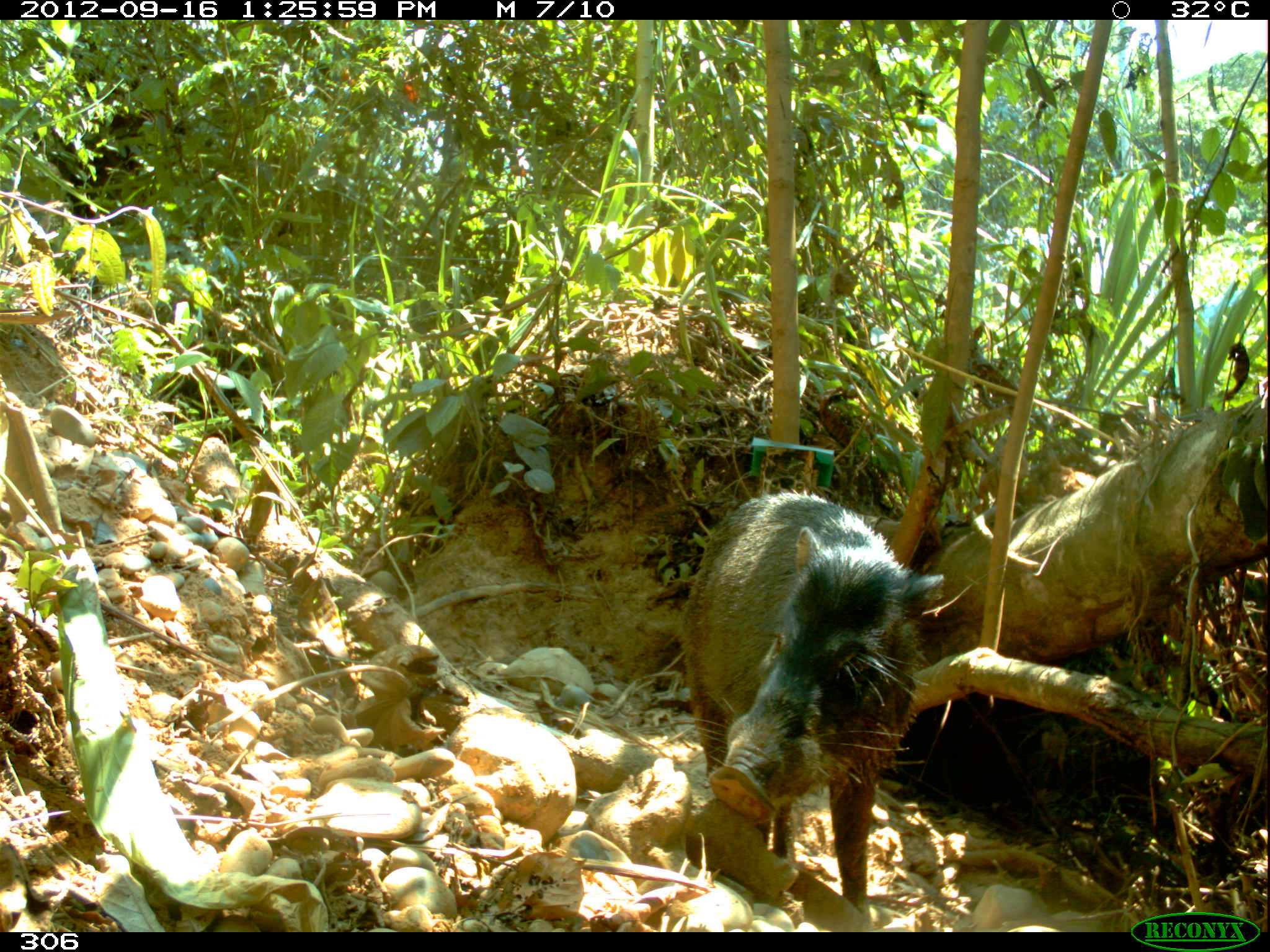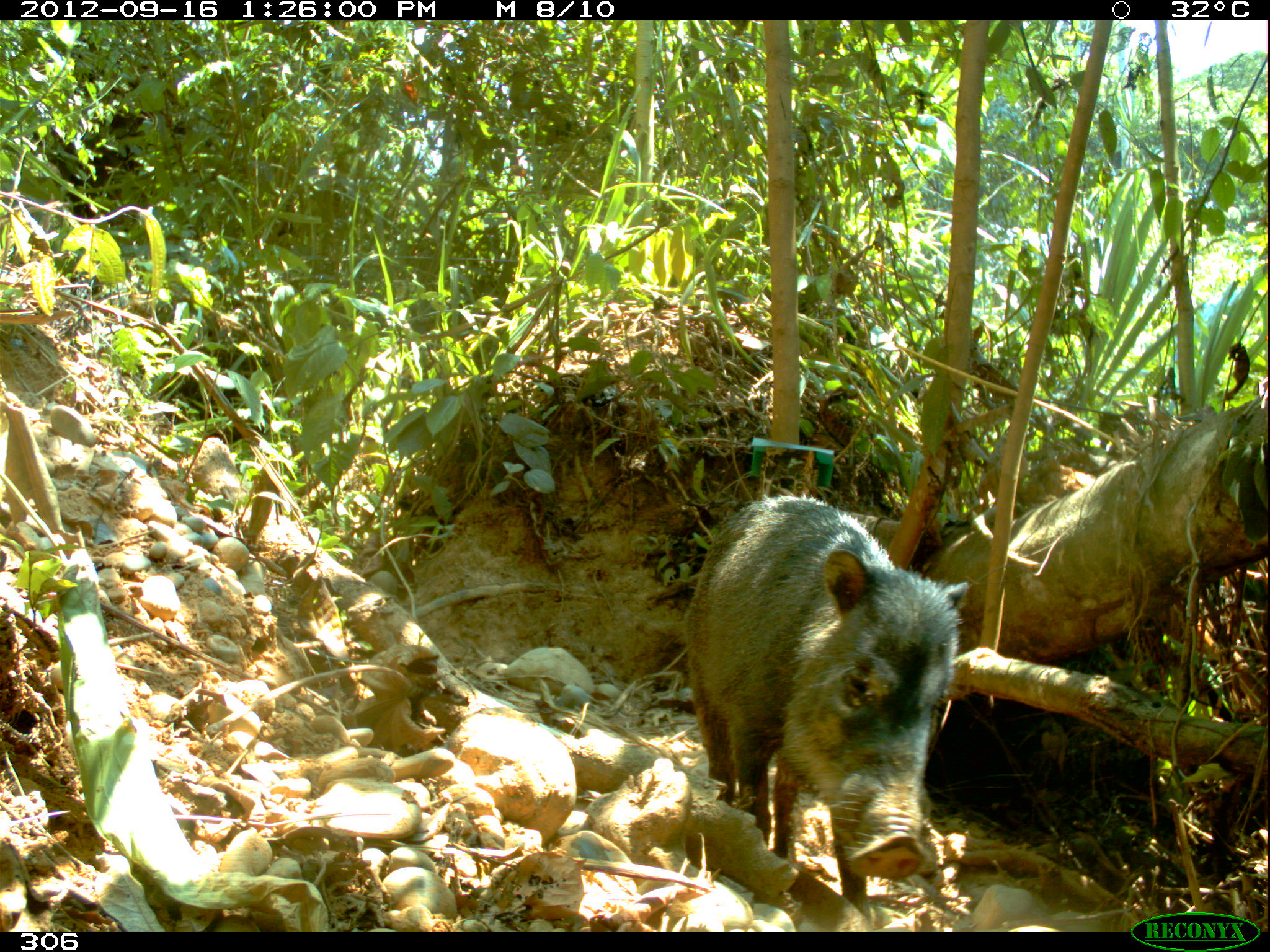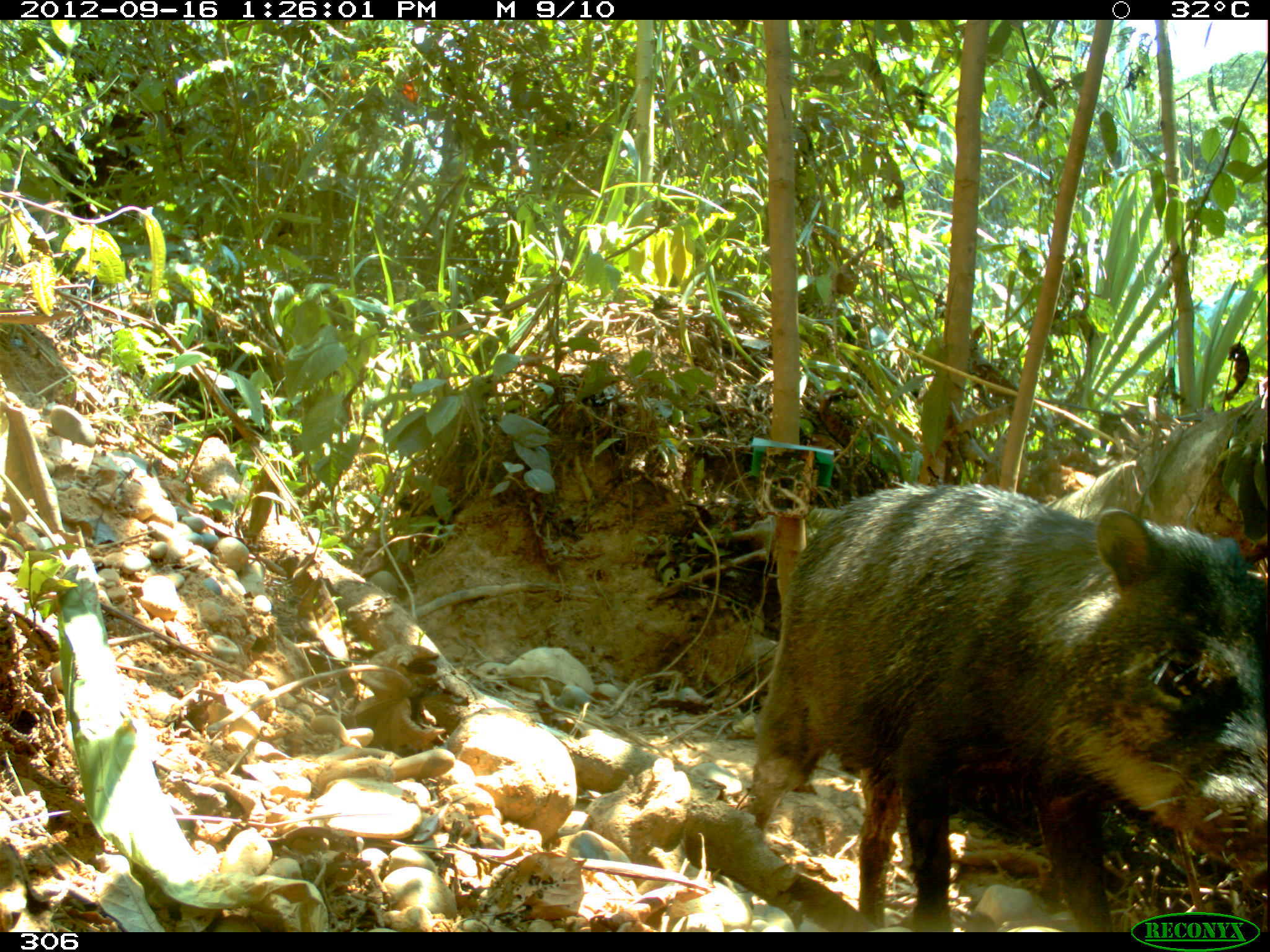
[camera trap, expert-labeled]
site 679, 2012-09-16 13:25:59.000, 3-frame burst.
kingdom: Animalia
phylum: Chordata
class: Mammalia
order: Artiodactyla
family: Tayassuidae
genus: Tayassu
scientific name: Tayassu pecari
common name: white-lipped peccary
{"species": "Tayassu pecari (white-lipped peccary)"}